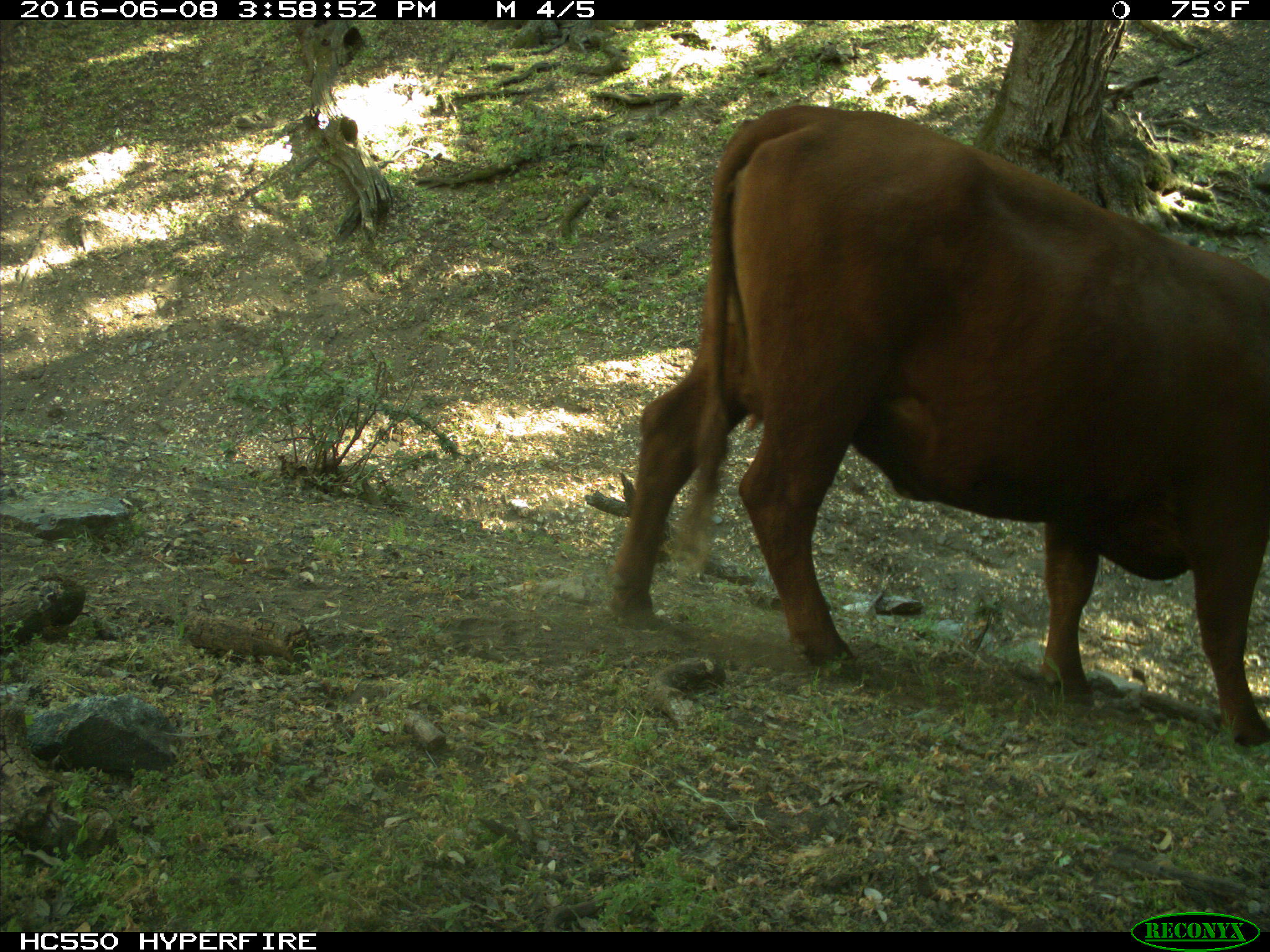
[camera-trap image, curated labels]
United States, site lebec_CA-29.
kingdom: Animalia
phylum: Chordata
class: Mammalia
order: Artiodactyla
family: Bovidae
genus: Bos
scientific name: Bos taurus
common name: domestic cow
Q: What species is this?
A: Bos taurus (domestic cow).